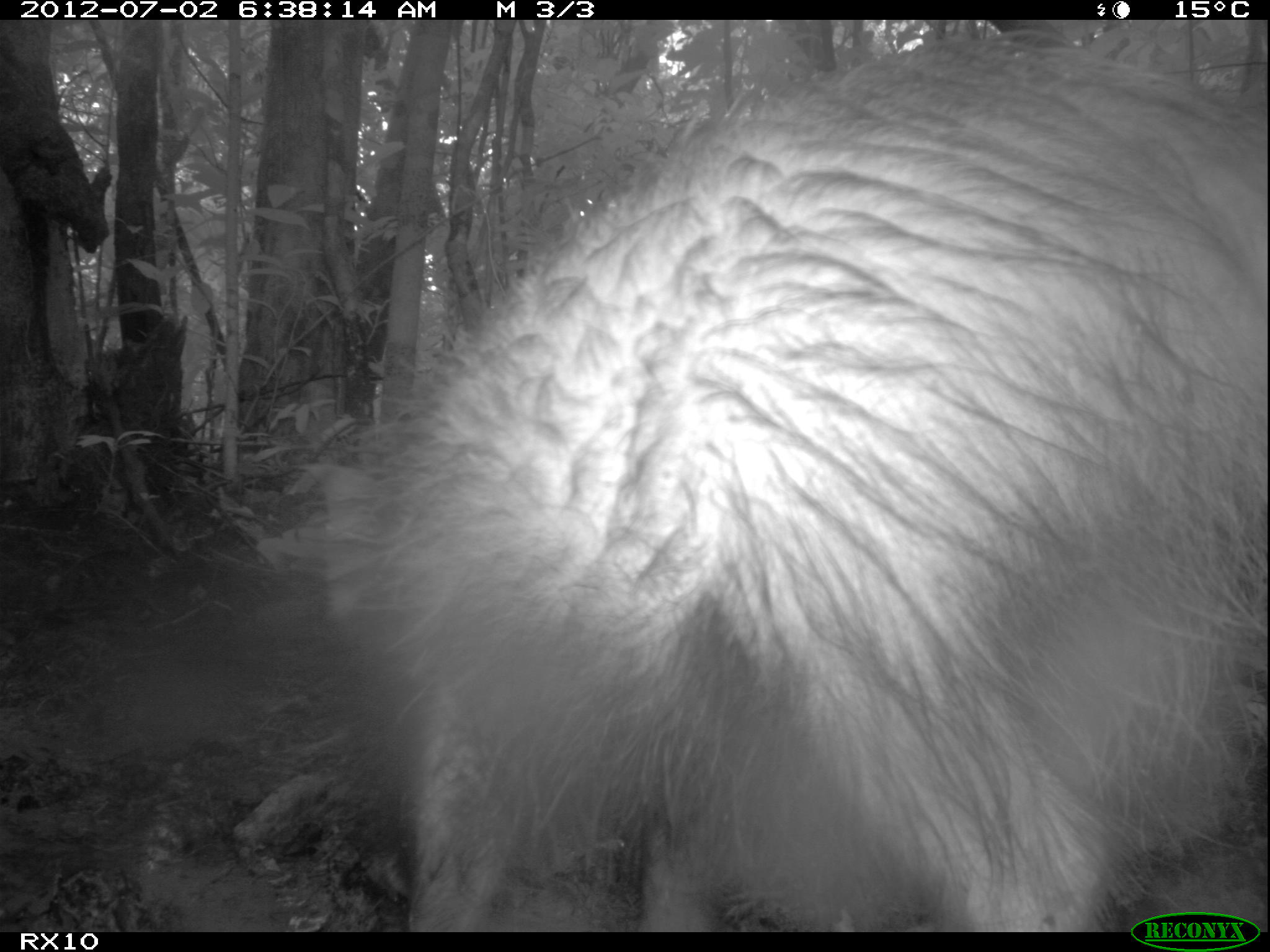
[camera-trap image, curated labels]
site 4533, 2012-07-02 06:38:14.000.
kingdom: Animalia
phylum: Chordata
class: Mammalia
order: Carnivora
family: Eupleridae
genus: Fossa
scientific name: Fossa fossana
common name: fanaloka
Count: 1.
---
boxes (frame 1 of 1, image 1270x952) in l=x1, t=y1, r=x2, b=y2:
fossa fossana: l=304, t=35, r=1265, b=928